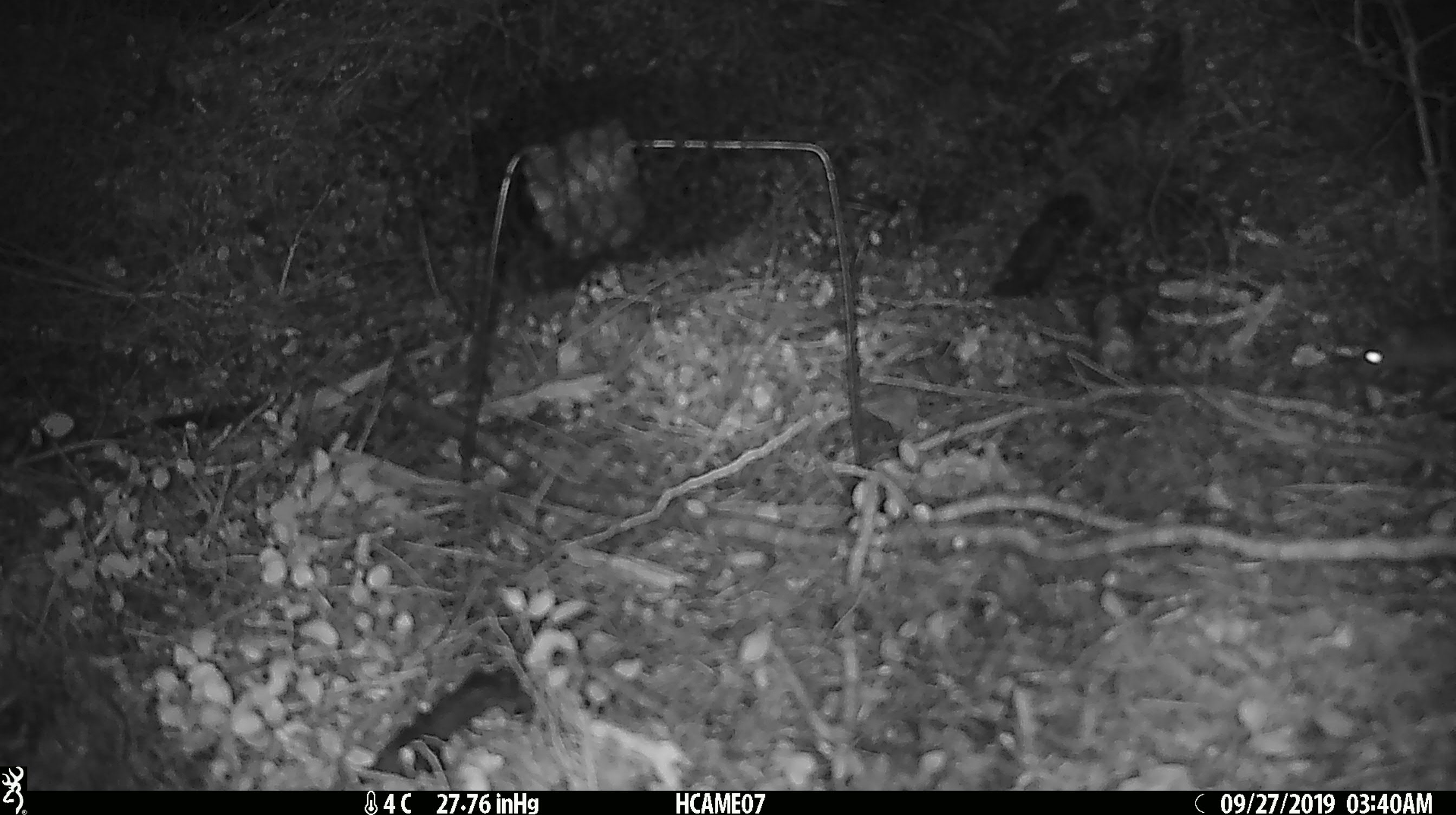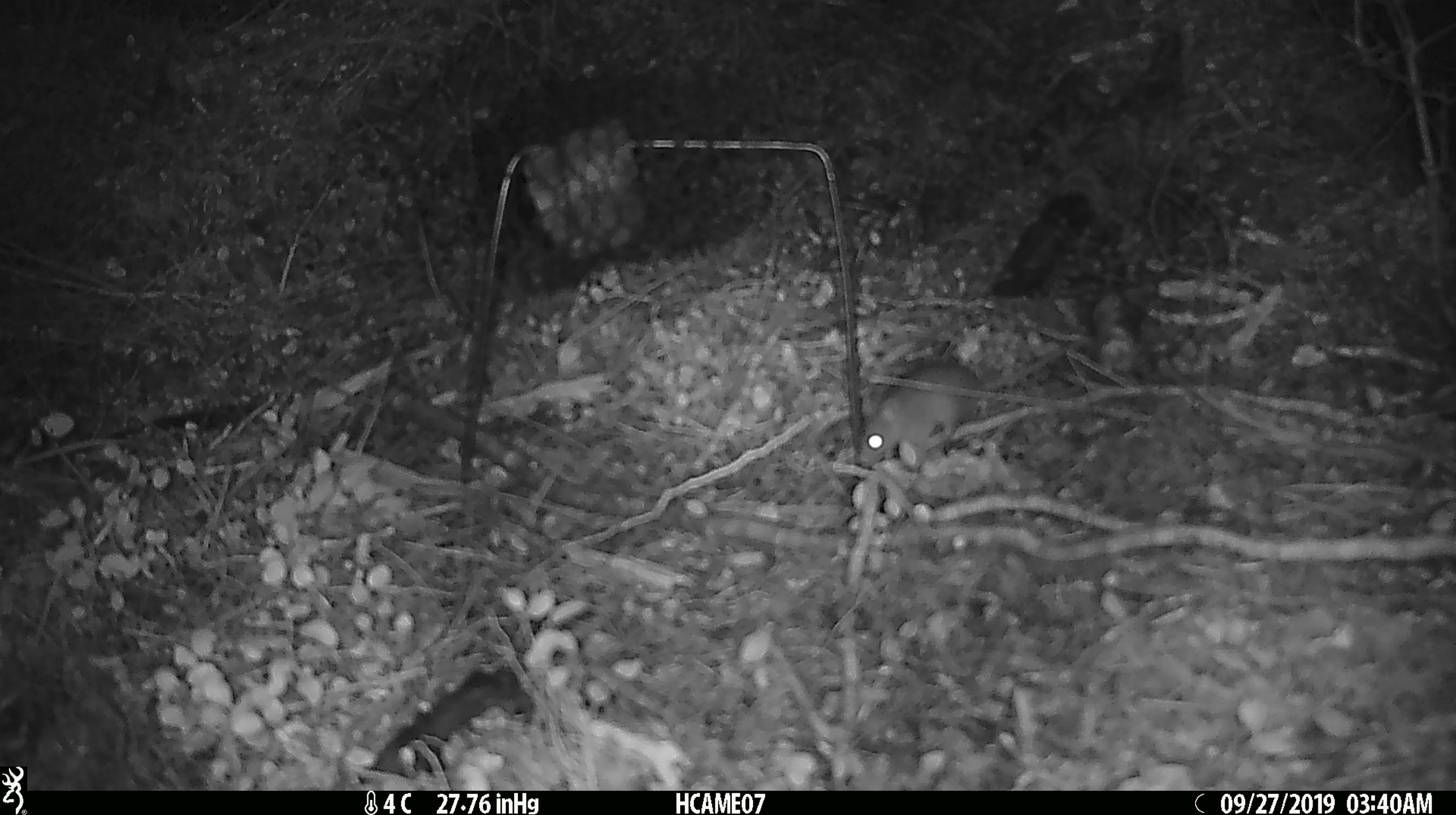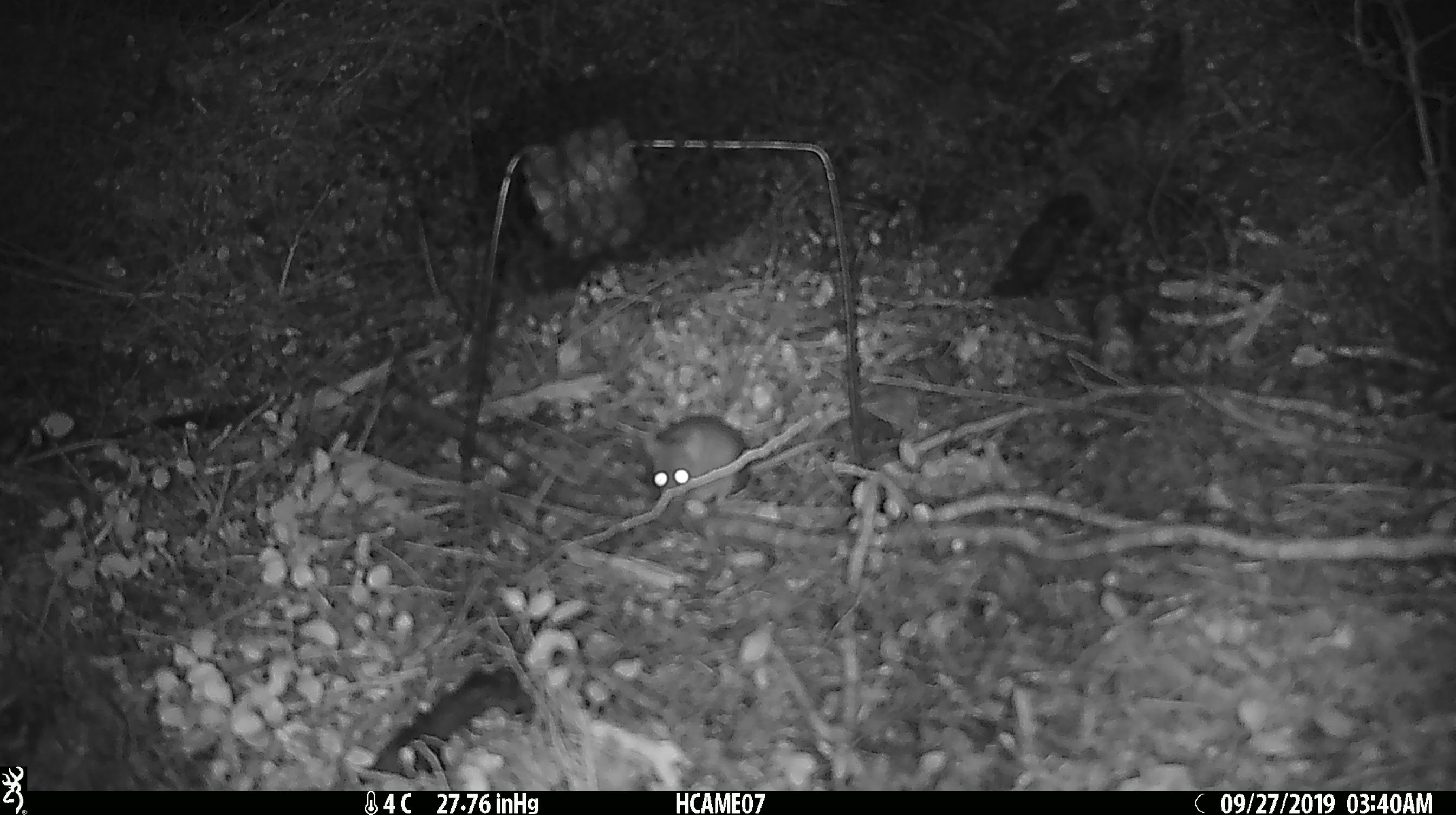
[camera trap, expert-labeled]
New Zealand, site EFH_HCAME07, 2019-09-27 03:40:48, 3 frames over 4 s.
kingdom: Animalia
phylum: Chordata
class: Mammalia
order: Rodentia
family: Muridae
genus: Mus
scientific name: Mus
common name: mouse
Mouse (Mus).